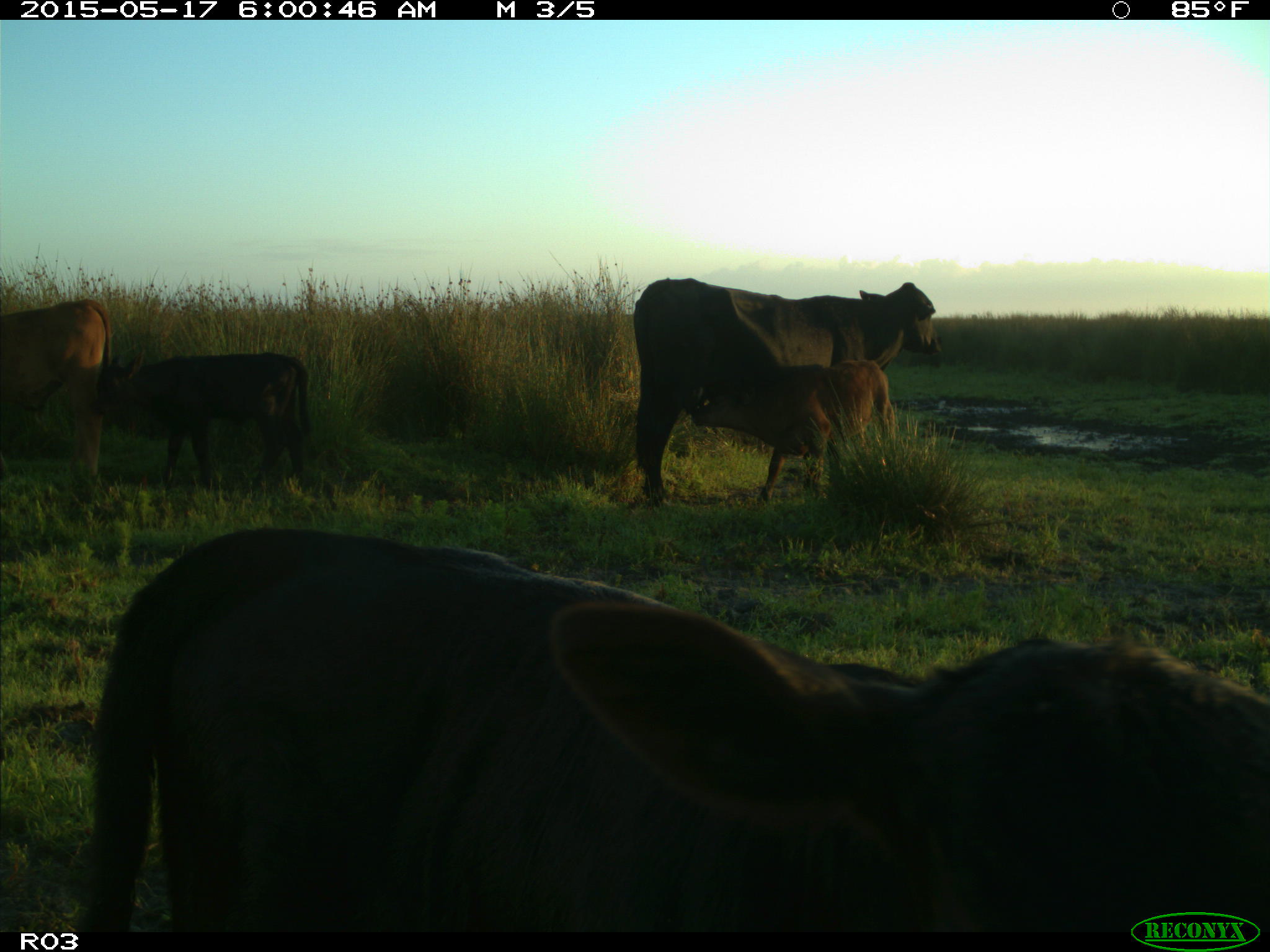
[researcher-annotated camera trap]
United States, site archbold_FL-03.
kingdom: Animalia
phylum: Chordata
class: Mammalia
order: Artiodactyla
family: Bovidae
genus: Bos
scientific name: Bos taurus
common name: domestic cow